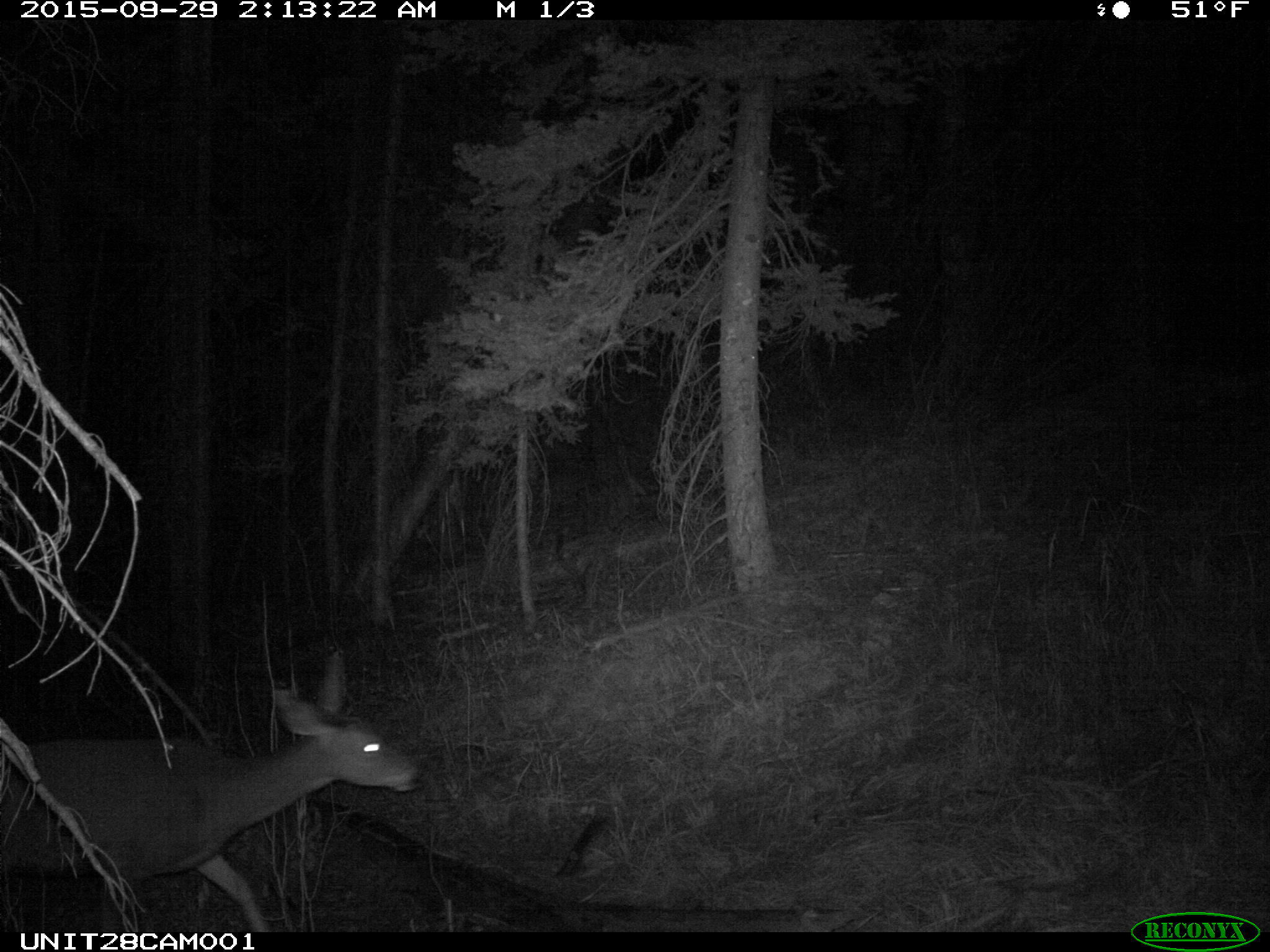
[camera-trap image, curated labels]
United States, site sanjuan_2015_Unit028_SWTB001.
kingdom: Animalia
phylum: Chordata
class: Mammalia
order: Artiodactyla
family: Cervidae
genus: Odocoileus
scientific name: Odocoileus hemionus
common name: mule deer